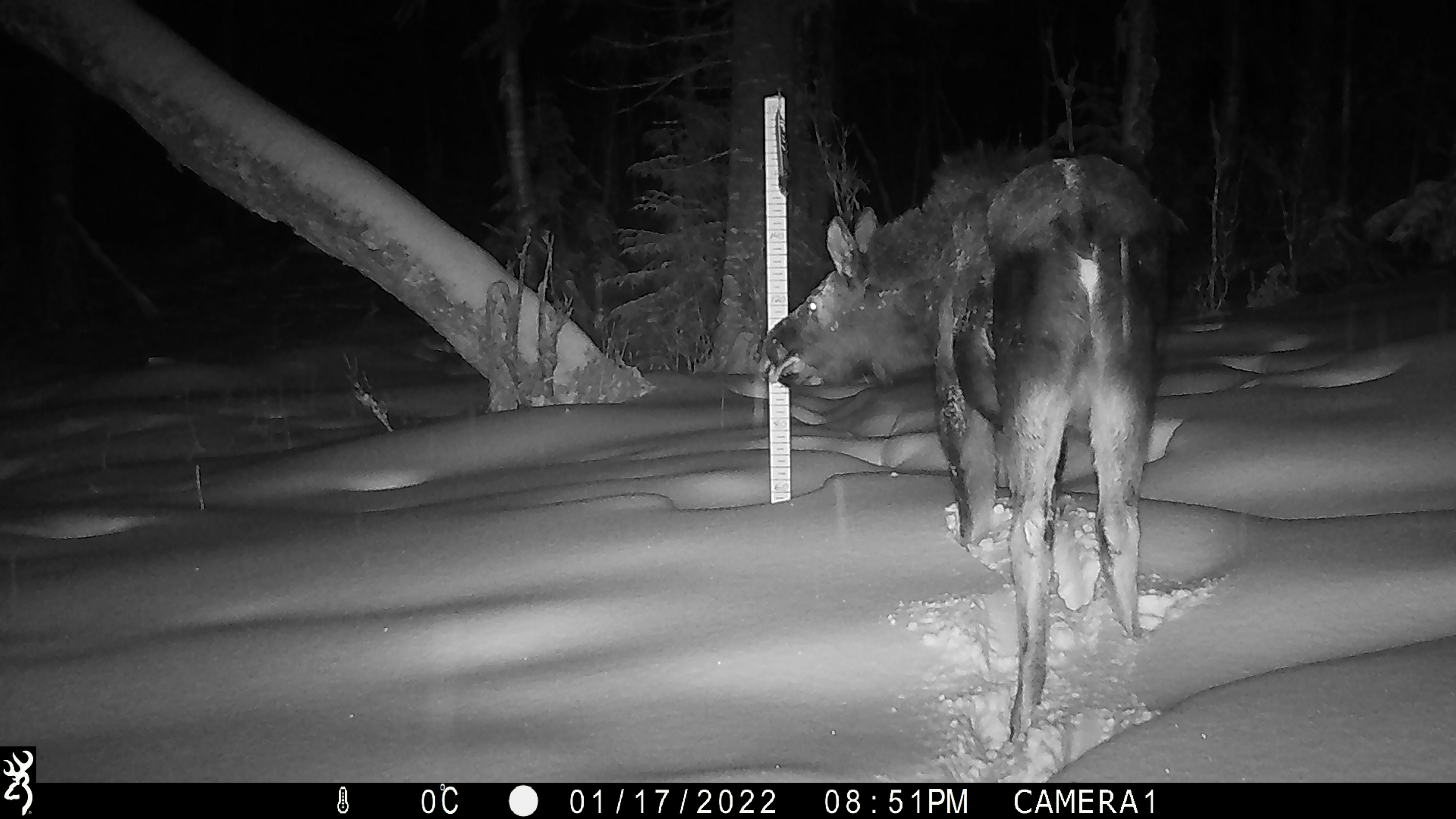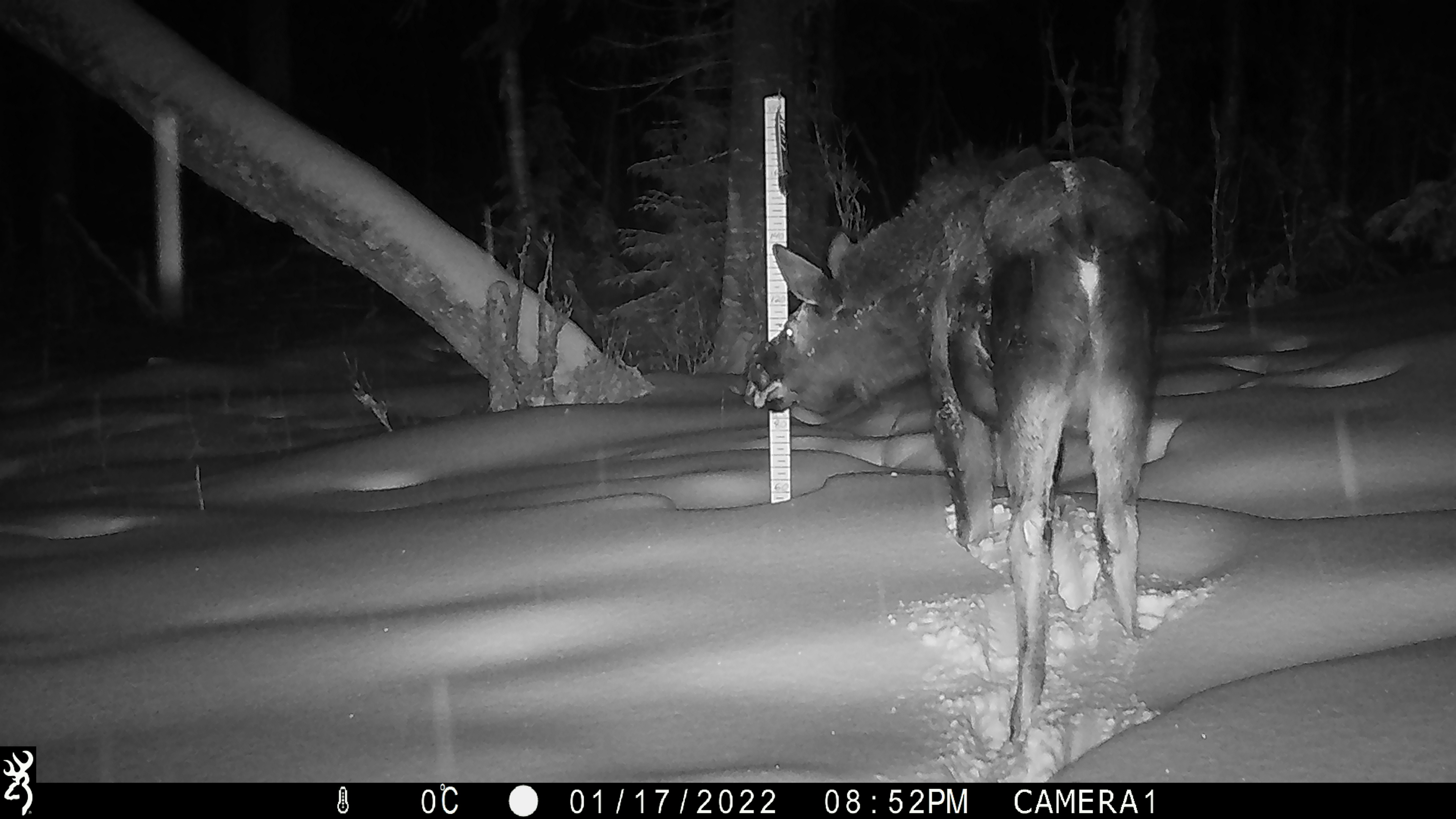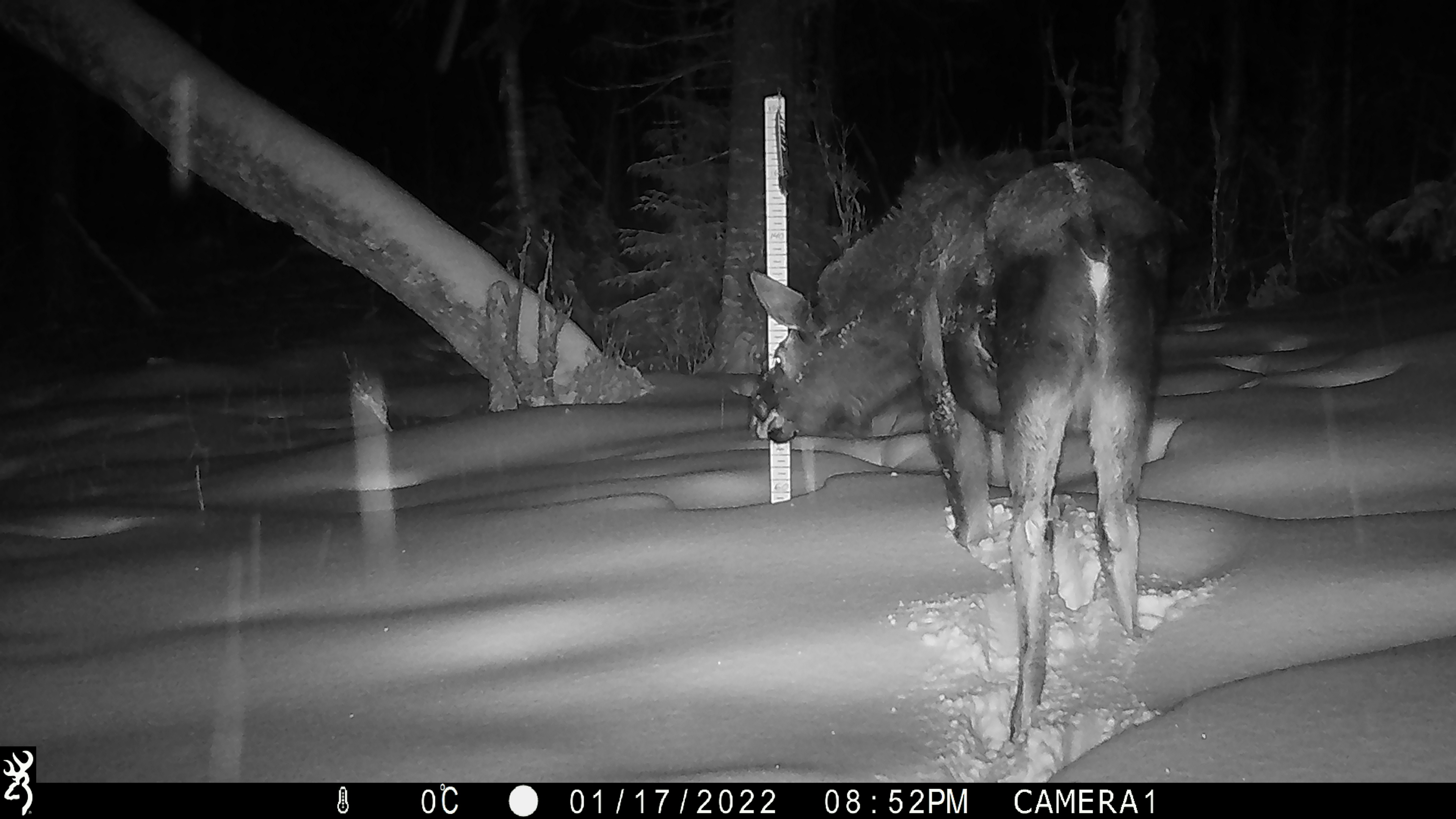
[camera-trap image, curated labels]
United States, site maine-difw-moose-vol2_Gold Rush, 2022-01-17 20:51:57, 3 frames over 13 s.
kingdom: Animalia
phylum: Chordata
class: Mammalia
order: Artiodactyla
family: Cervidae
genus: Alces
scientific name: Alces alces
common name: moose